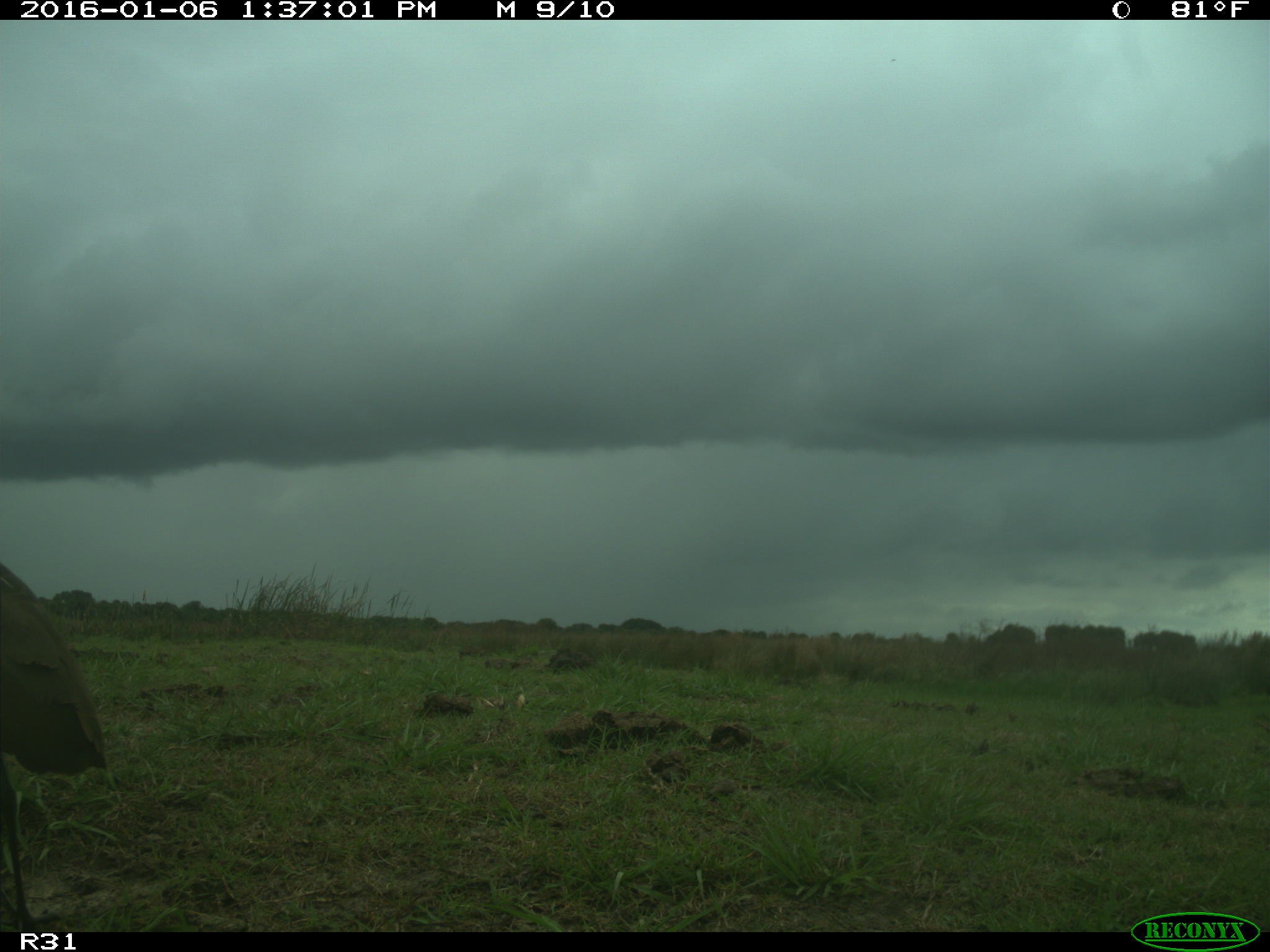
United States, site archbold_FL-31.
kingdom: Animalia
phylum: Chordata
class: Aves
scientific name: Aves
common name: birds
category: unidentified bird